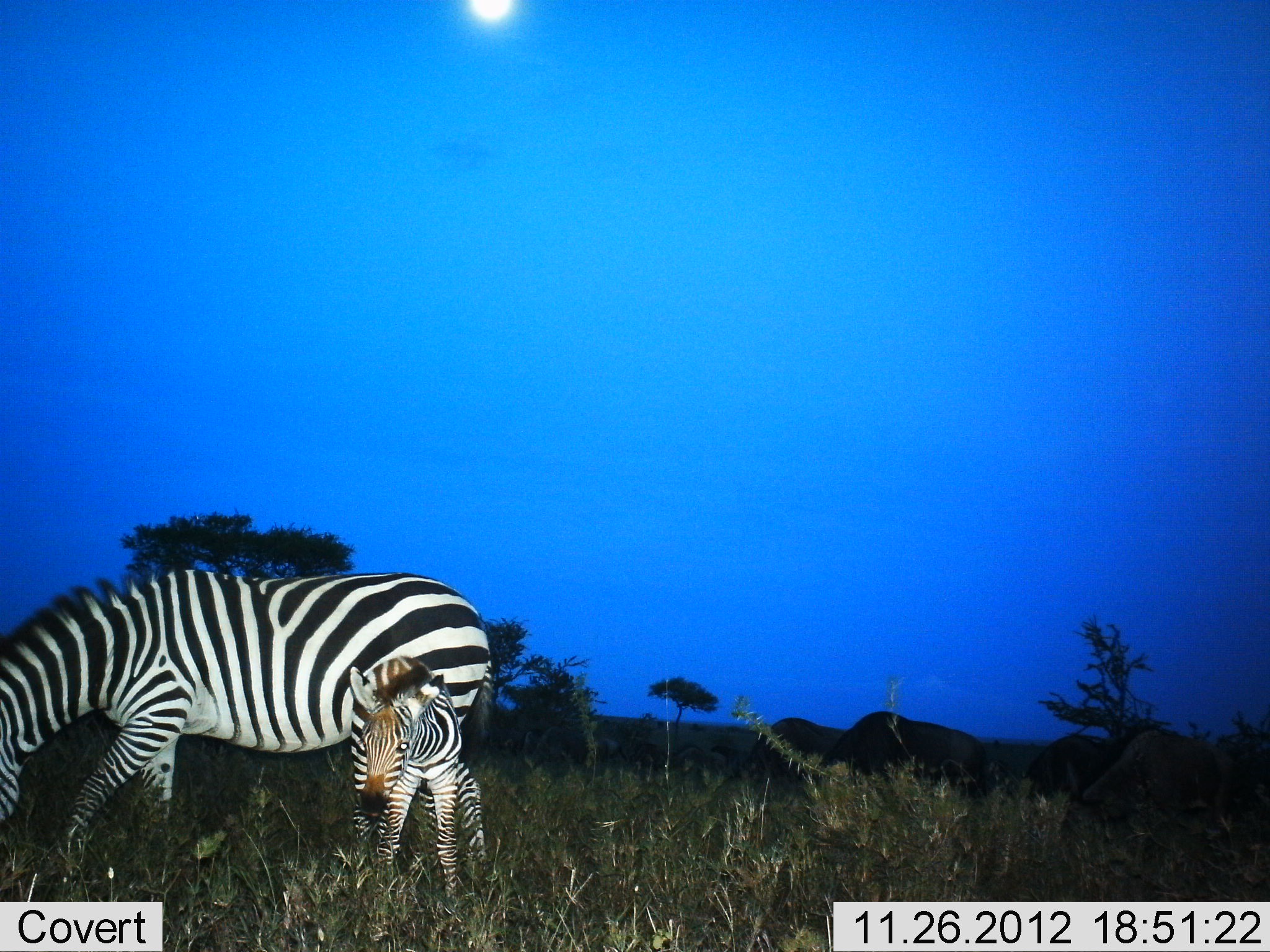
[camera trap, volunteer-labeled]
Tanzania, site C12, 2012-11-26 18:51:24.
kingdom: Animalia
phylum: Chordata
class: Mammalia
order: Perissodactyla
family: Equidae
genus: Equus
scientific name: Equus quagga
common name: plains zebra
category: zebra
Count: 2.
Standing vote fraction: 82%.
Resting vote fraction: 0%.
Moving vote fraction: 0%.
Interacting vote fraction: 0%.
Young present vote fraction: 100%.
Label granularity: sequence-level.